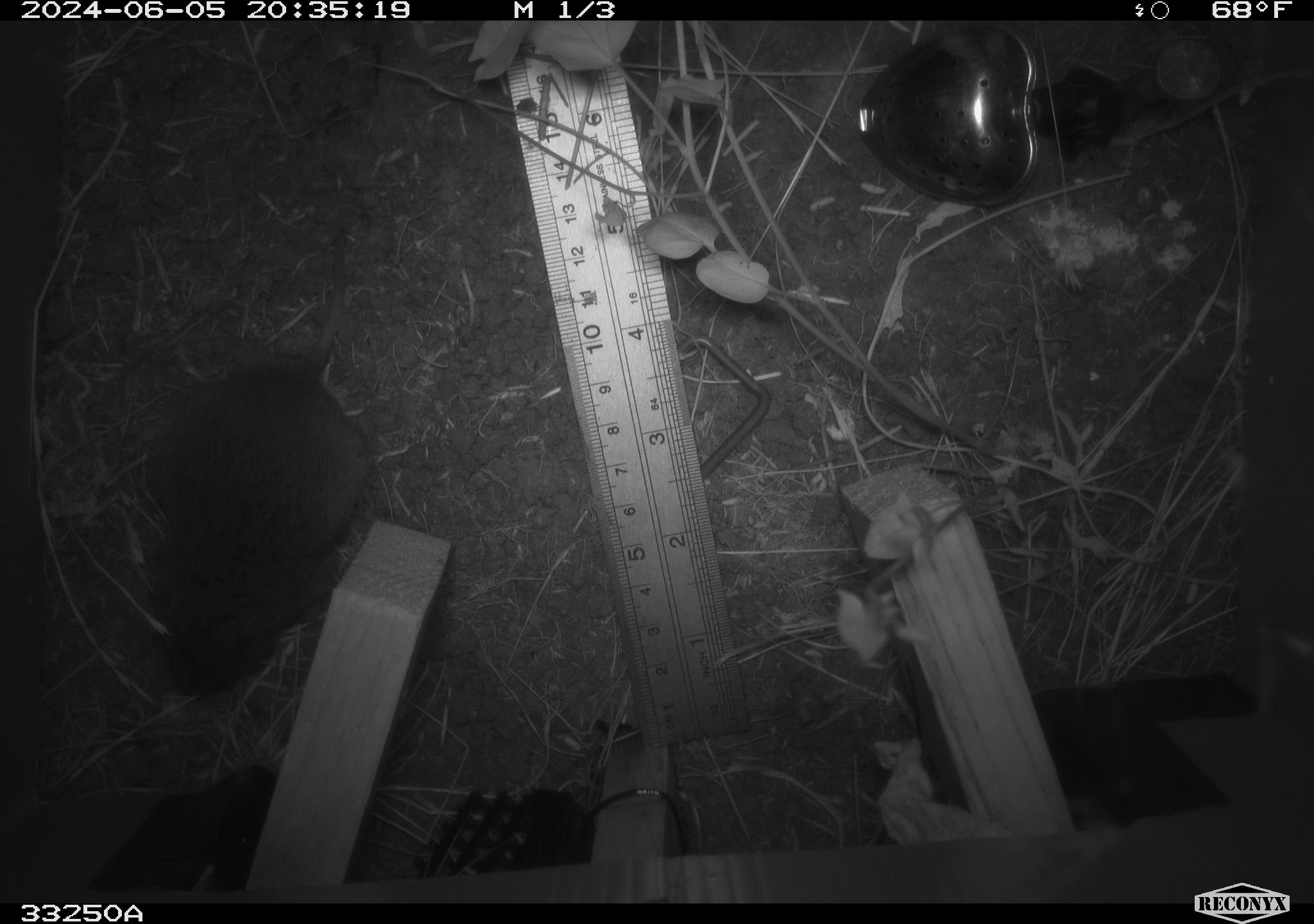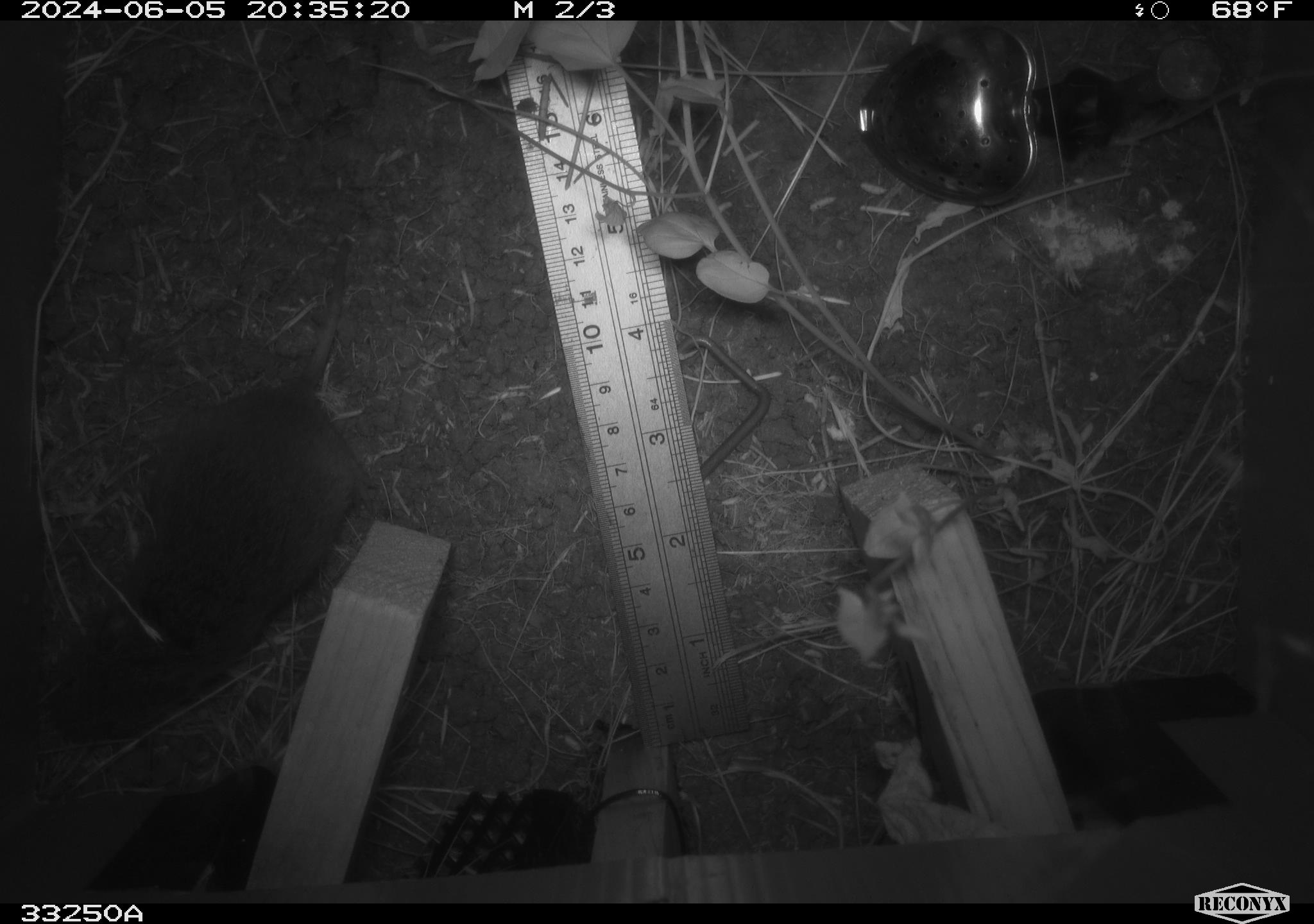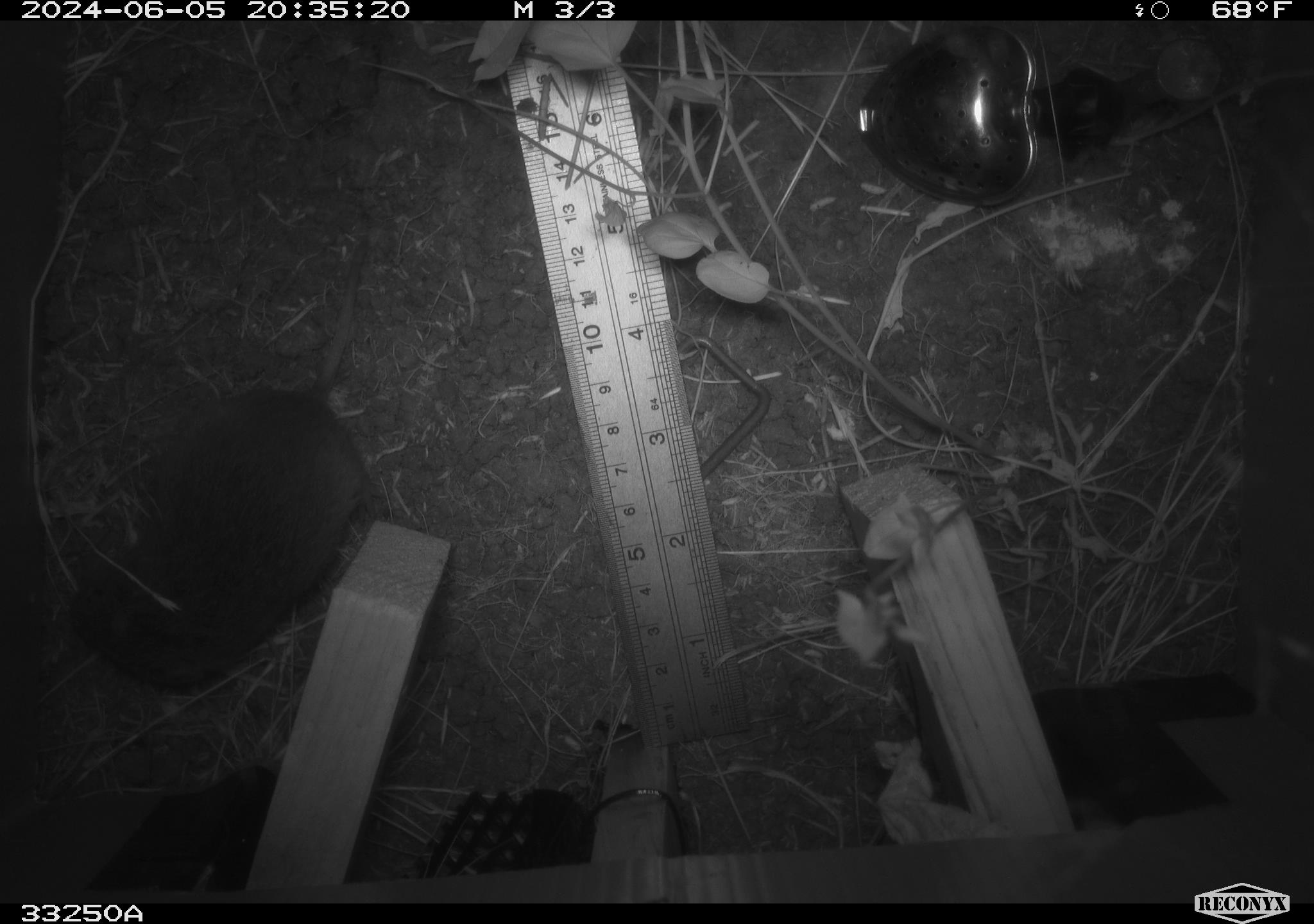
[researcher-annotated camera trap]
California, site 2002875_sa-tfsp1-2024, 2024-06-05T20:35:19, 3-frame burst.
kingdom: Animalia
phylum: Chordata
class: Mammalia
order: Rodentia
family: Cricetidae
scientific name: Arvicolinae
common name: voles, lemmings, and muskrats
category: arvicolinae subfamily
Arvicolinae subfamily (voles, lemmings, and muskrats) (Arvicolinae).